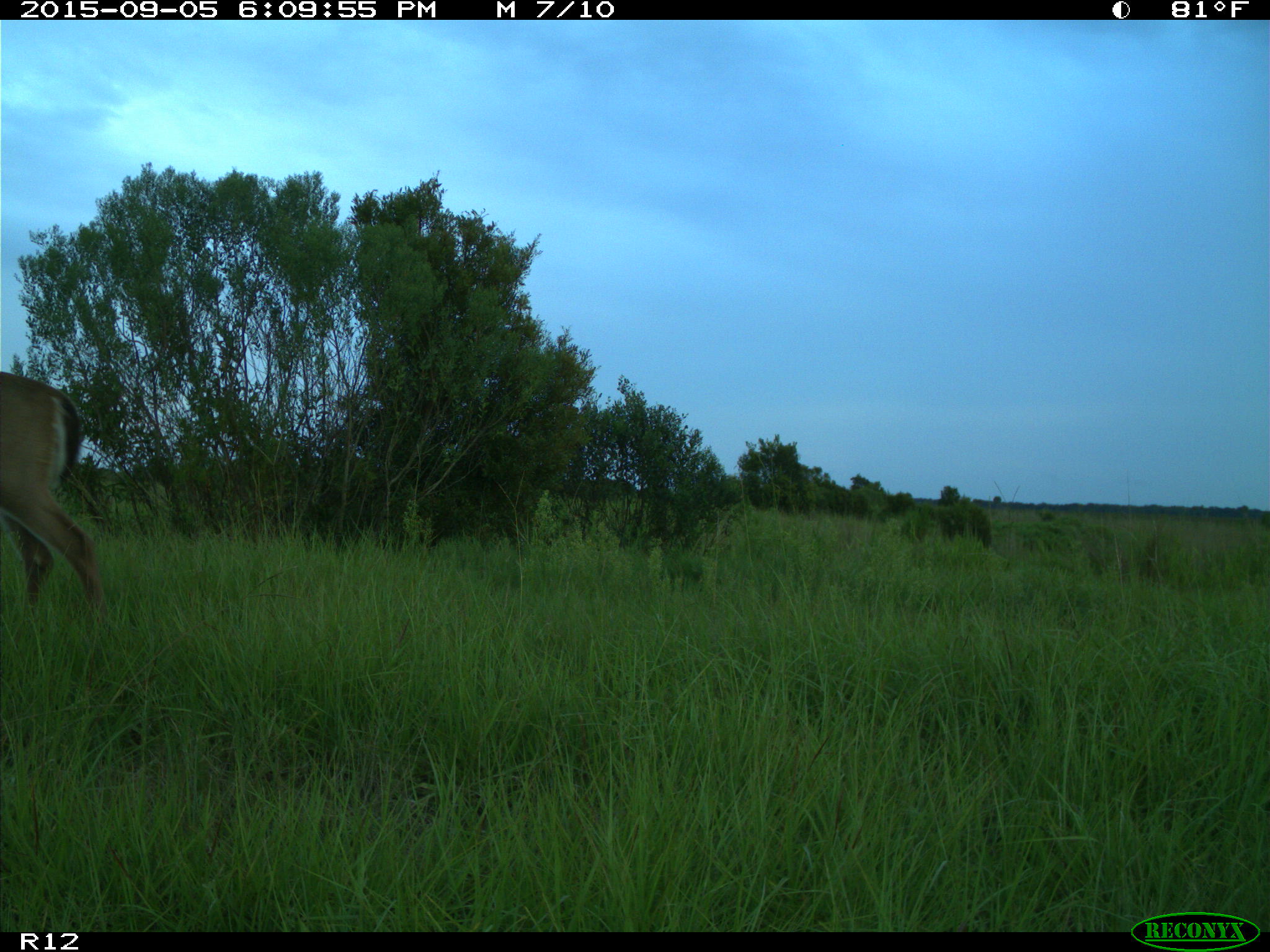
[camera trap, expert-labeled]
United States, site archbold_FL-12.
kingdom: Animalia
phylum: Chordata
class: Mammalia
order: Artiodactyla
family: Cervidae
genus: Odocoileus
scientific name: Odocoileus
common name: deer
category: unidentified deer